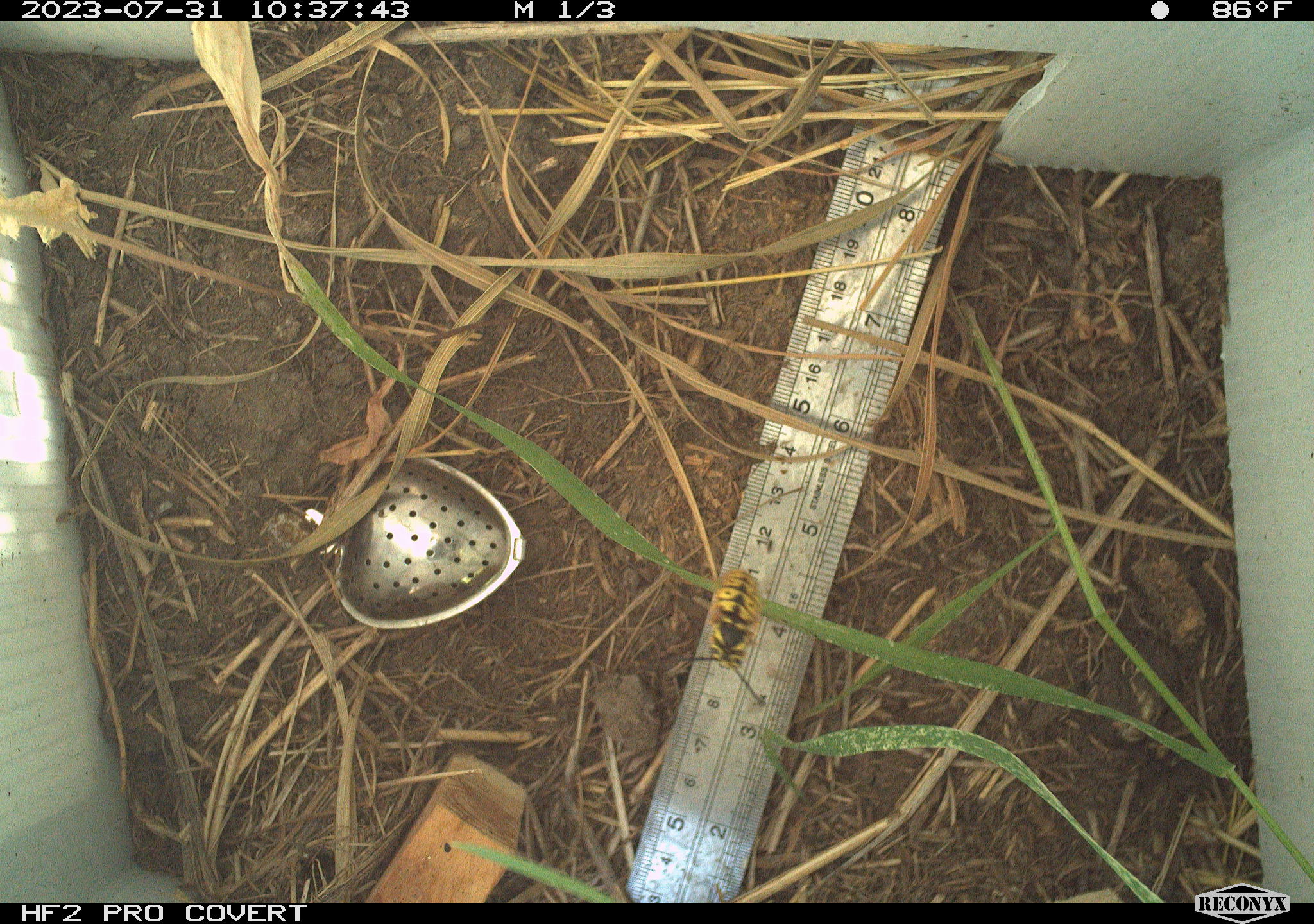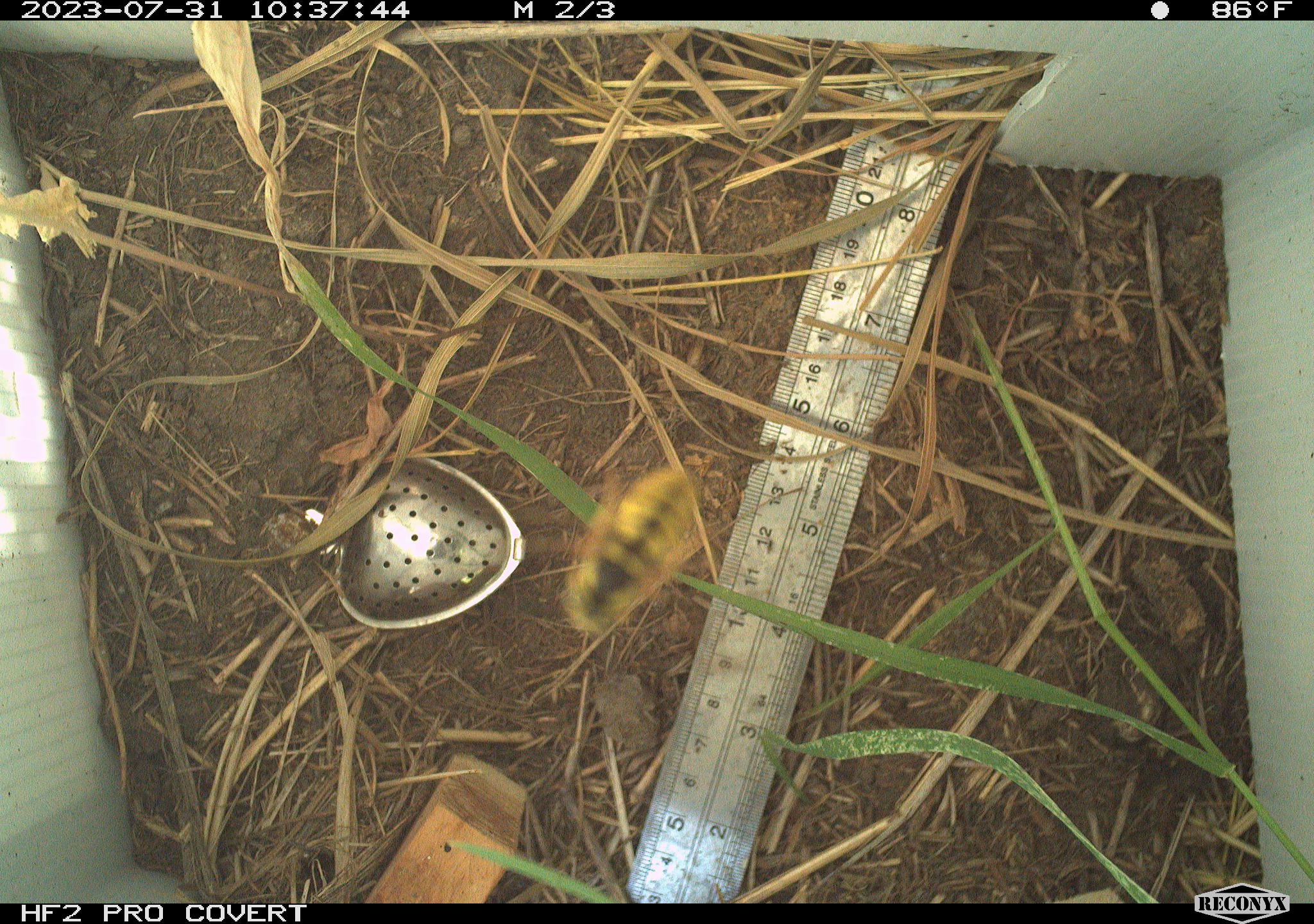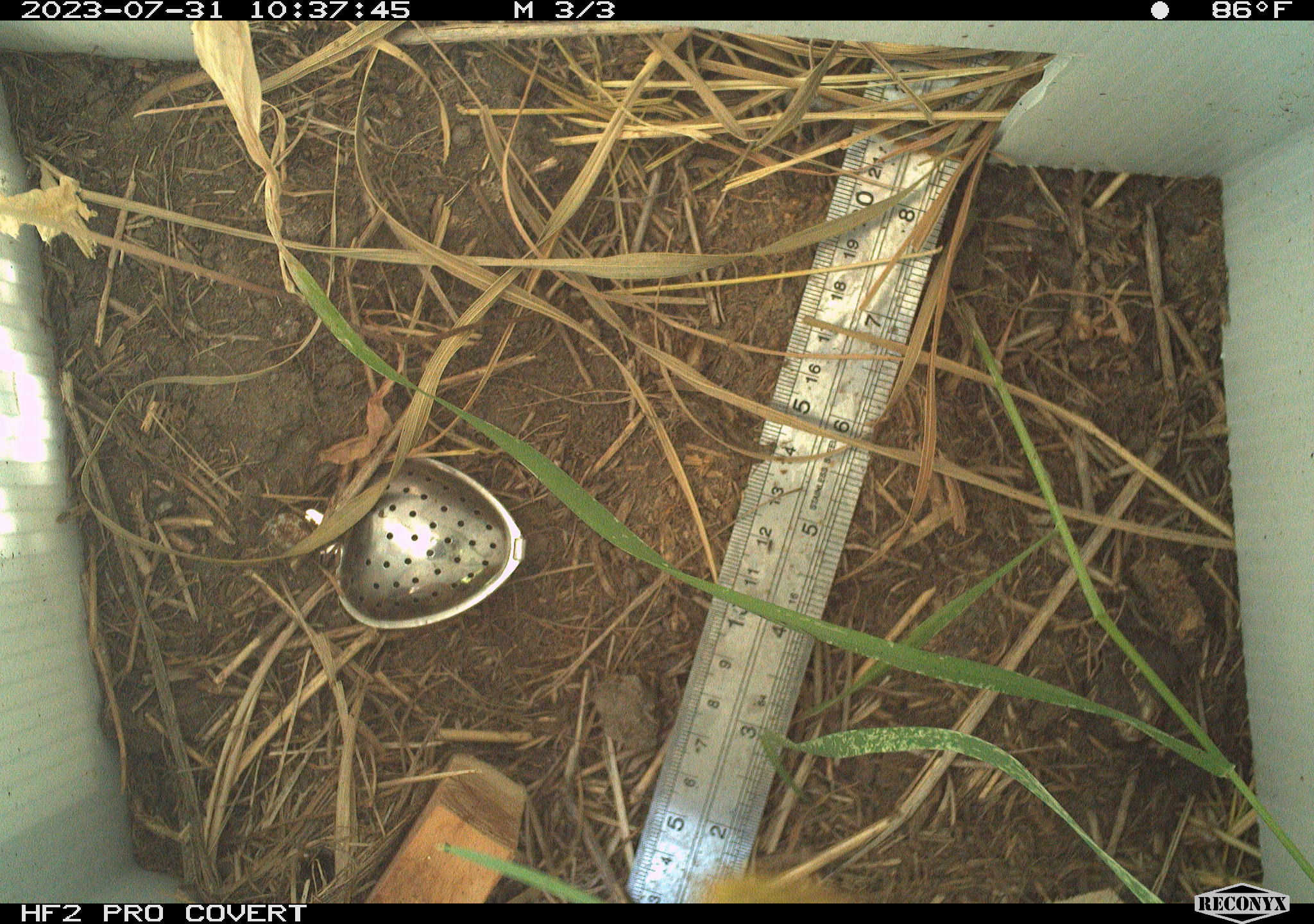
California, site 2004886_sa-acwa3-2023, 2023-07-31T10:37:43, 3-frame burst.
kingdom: Animalia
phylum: Arthropoda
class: Insecta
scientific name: Insecta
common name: insect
Insect (Insecta).